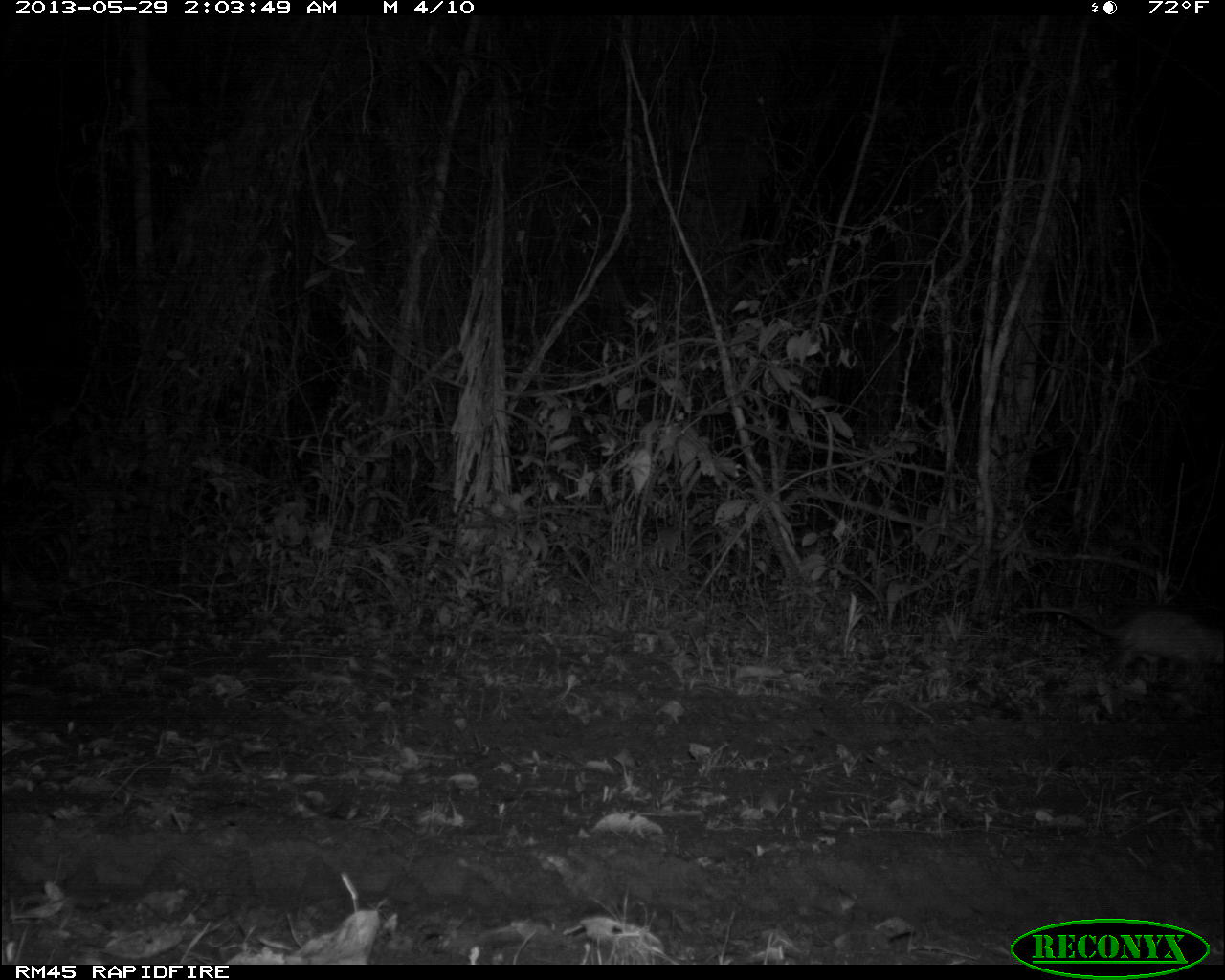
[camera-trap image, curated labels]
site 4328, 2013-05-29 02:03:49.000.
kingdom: Animalia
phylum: Chordata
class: Mammalia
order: Didelphimorphia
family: Didelphidae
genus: Didelphis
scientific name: Didelphis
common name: american opossums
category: didelphis sp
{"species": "didelphis sp (american opossums) (Didelphis)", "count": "1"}